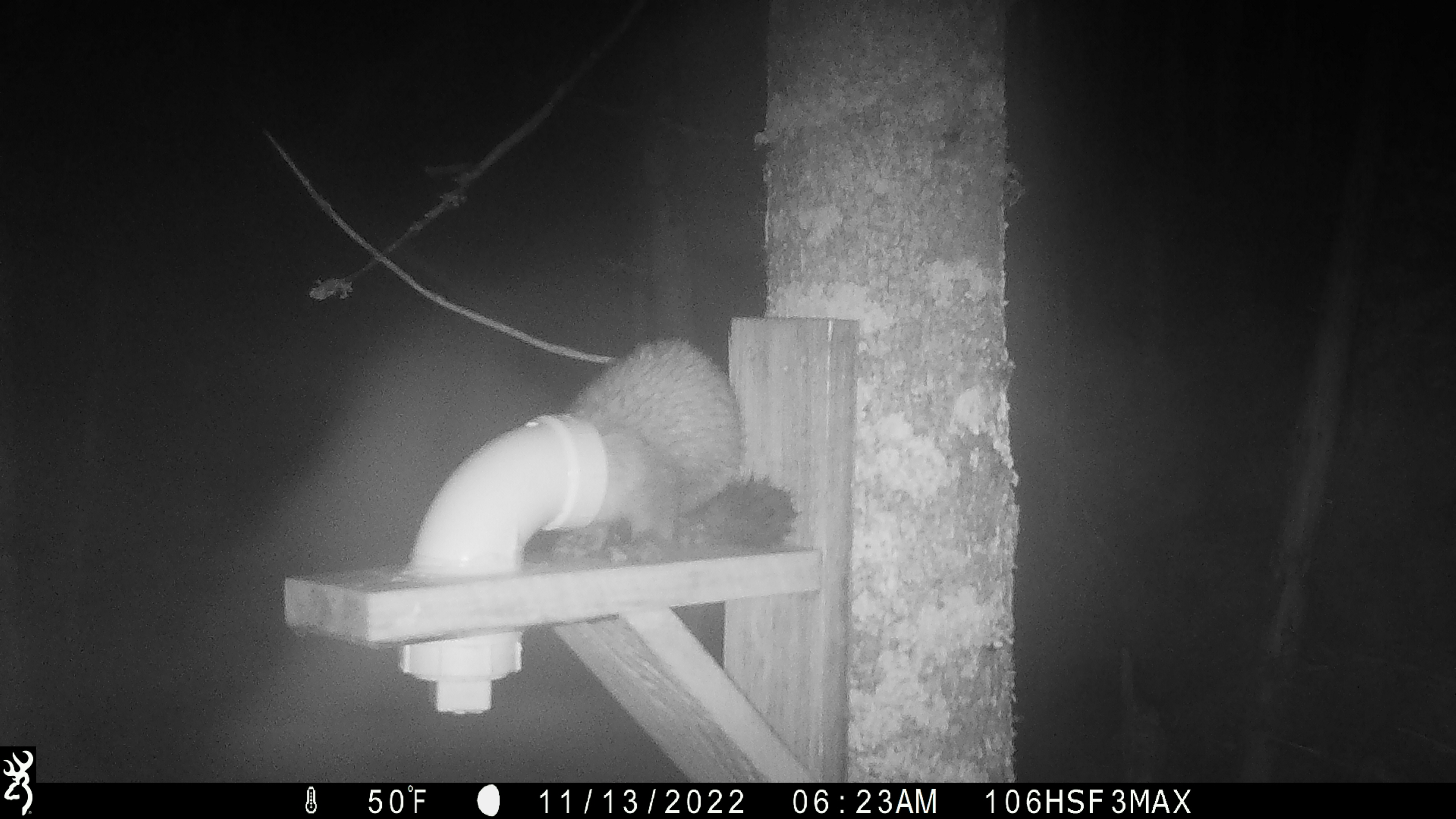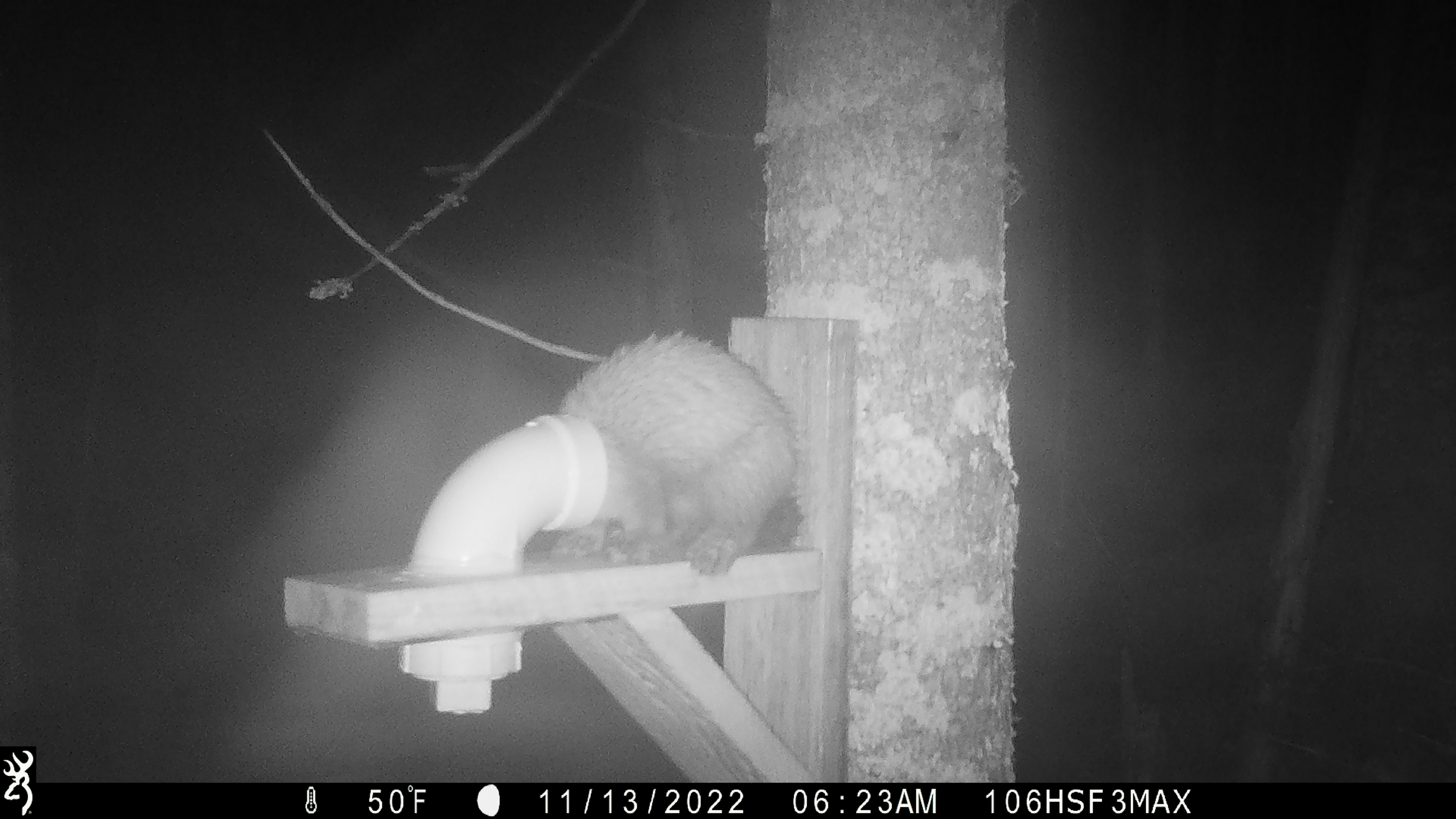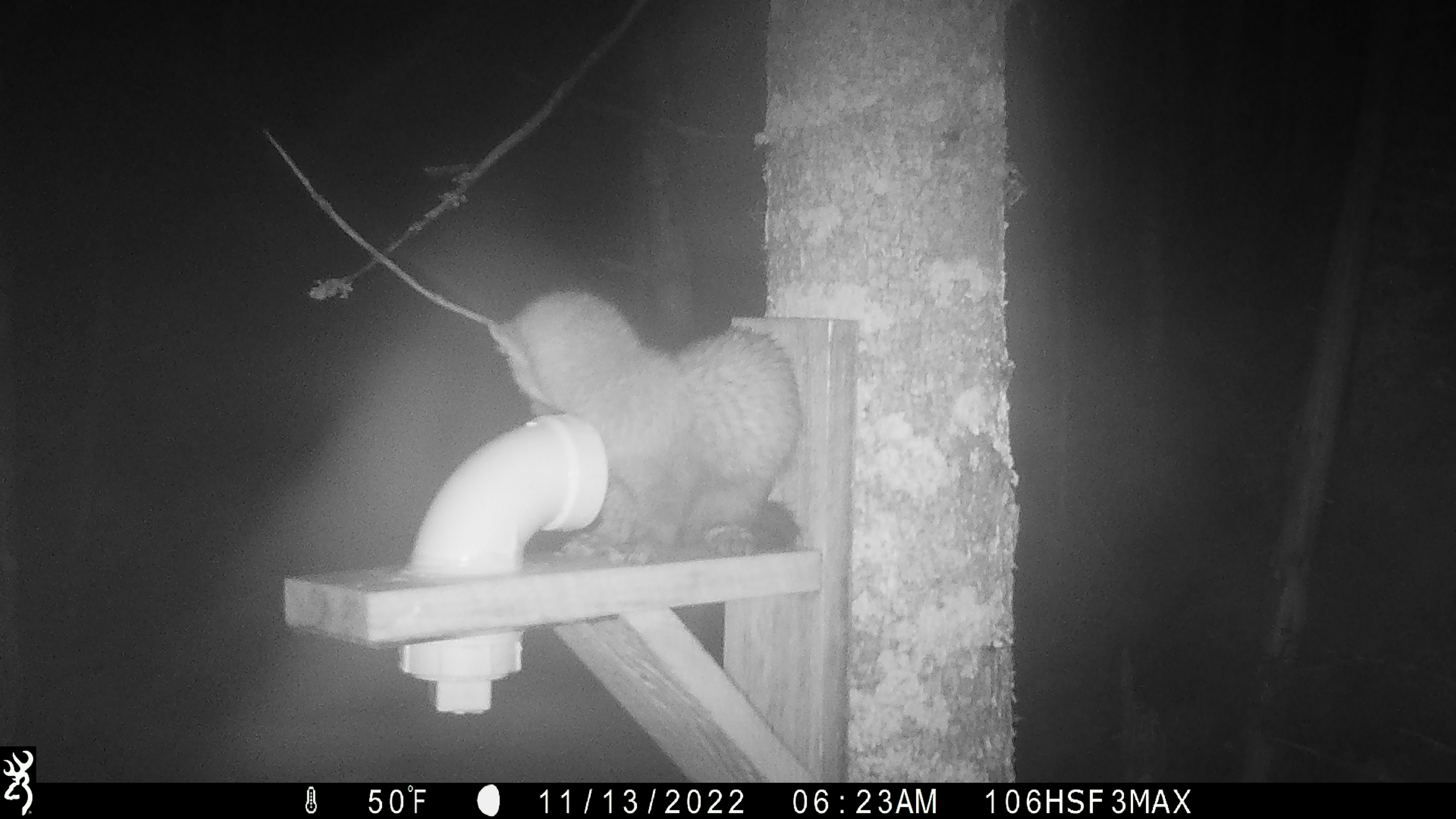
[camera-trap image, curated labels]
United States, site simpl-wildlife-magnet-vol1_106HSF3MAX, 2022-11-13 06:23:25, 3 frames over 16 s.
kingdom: Animalia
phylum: Chordata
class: Mammalia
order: Carnivora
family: Mustelidae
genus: Martes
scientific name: Martes americana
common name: american marten